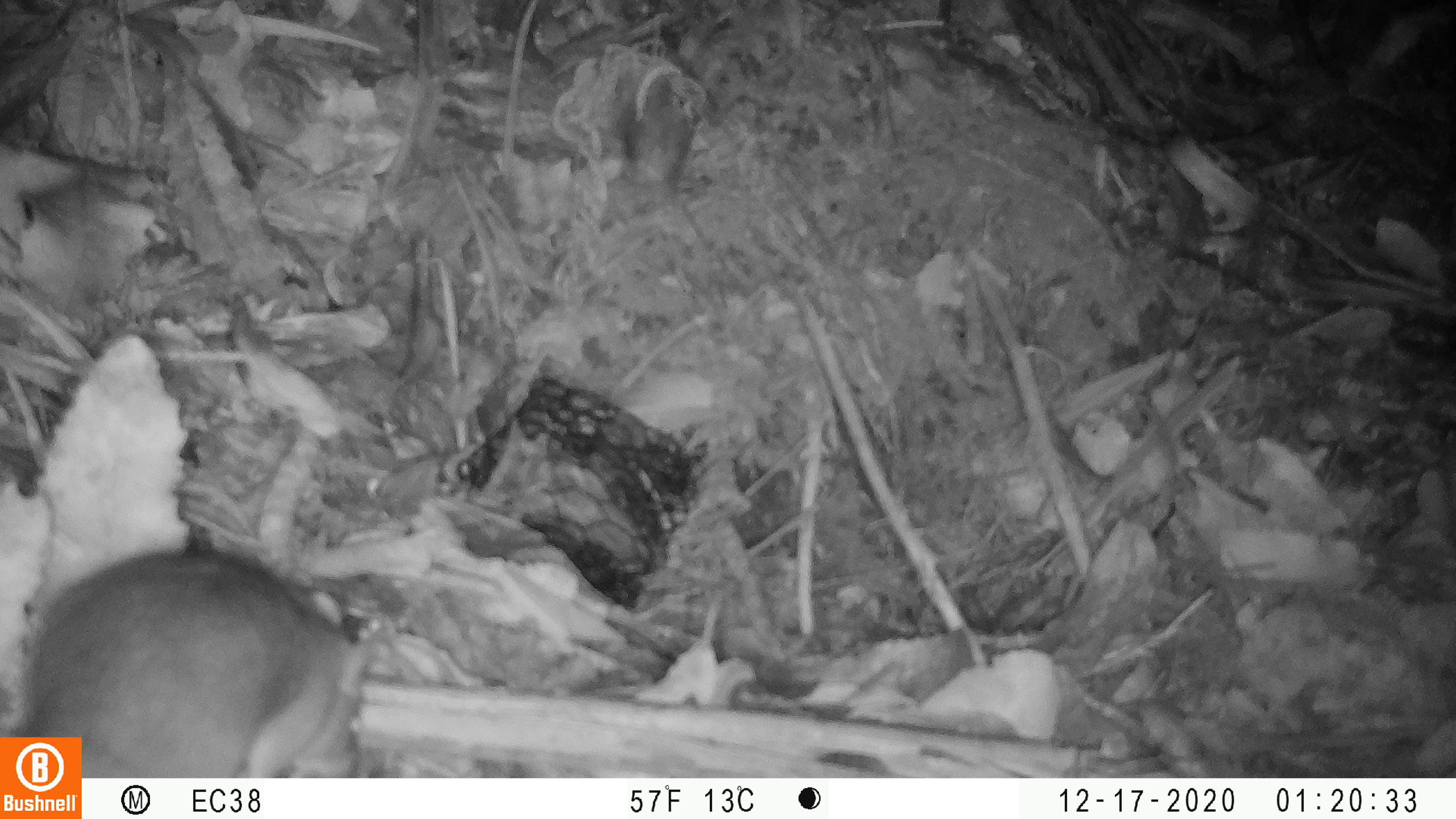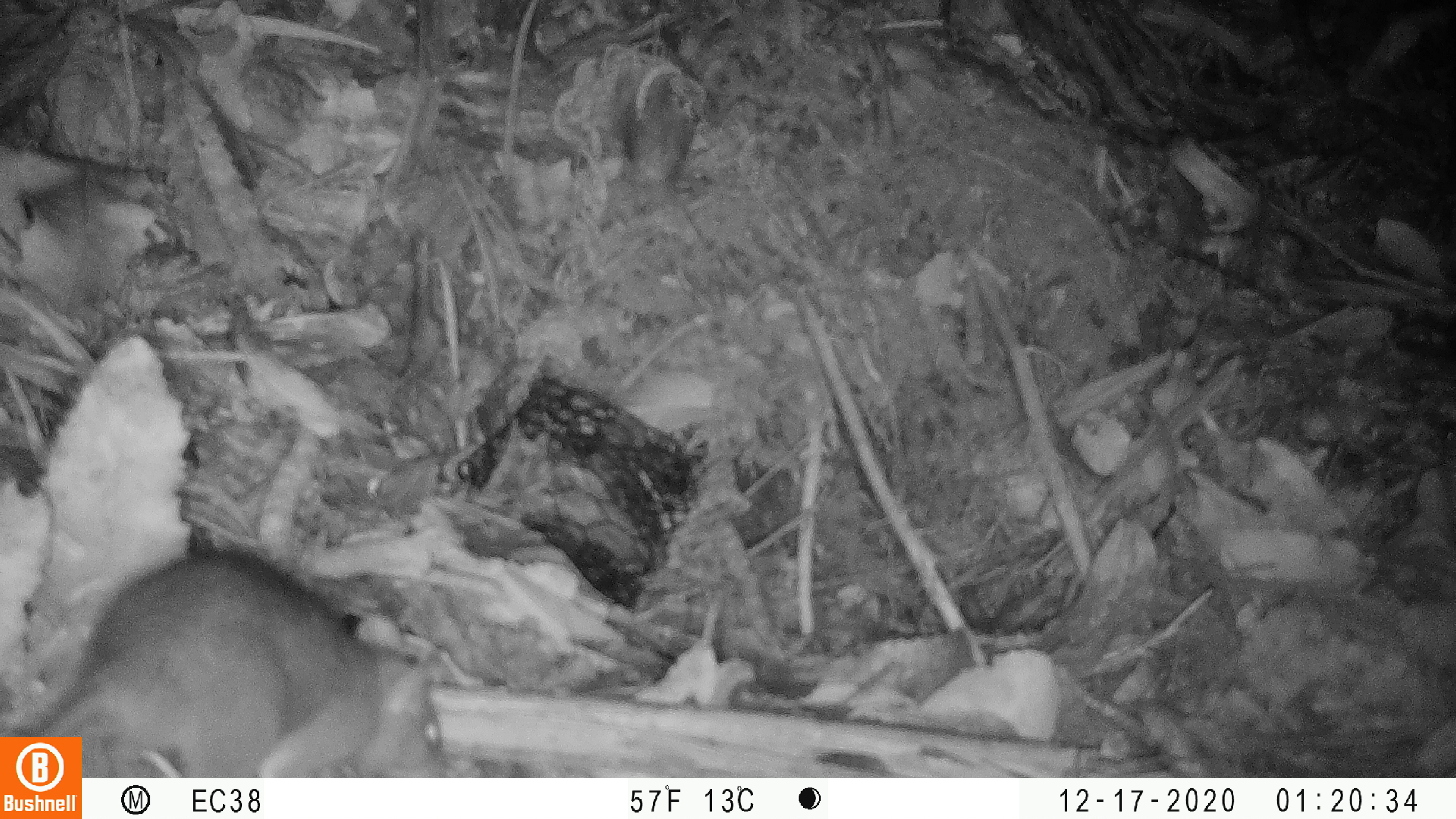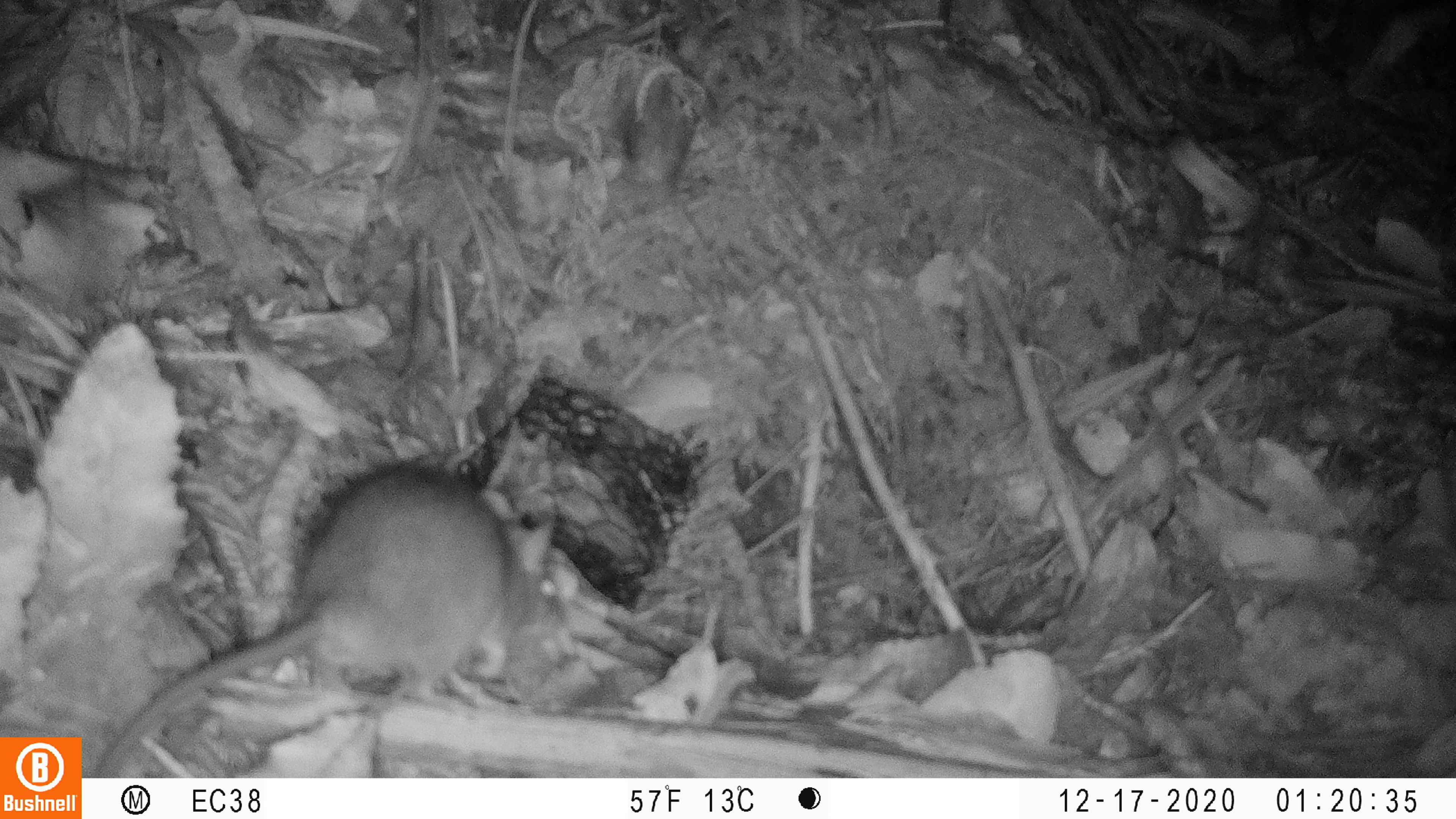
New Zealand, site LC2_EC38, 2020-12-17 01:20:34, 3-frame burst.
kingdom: Animalia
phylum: Chordata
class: Mammalia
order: Rodentia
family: Muridae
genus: Rattus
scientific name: Rattus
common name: rat